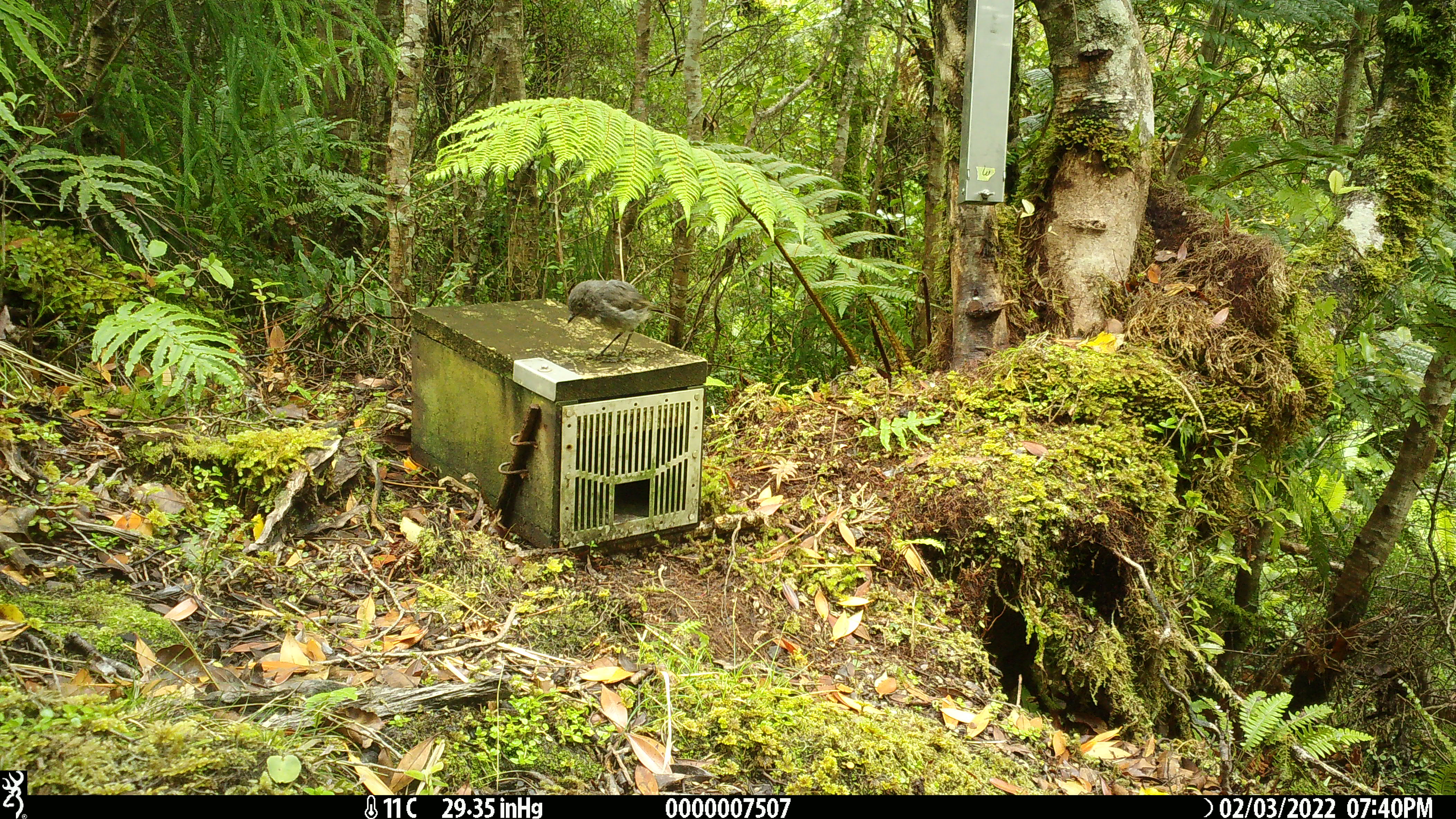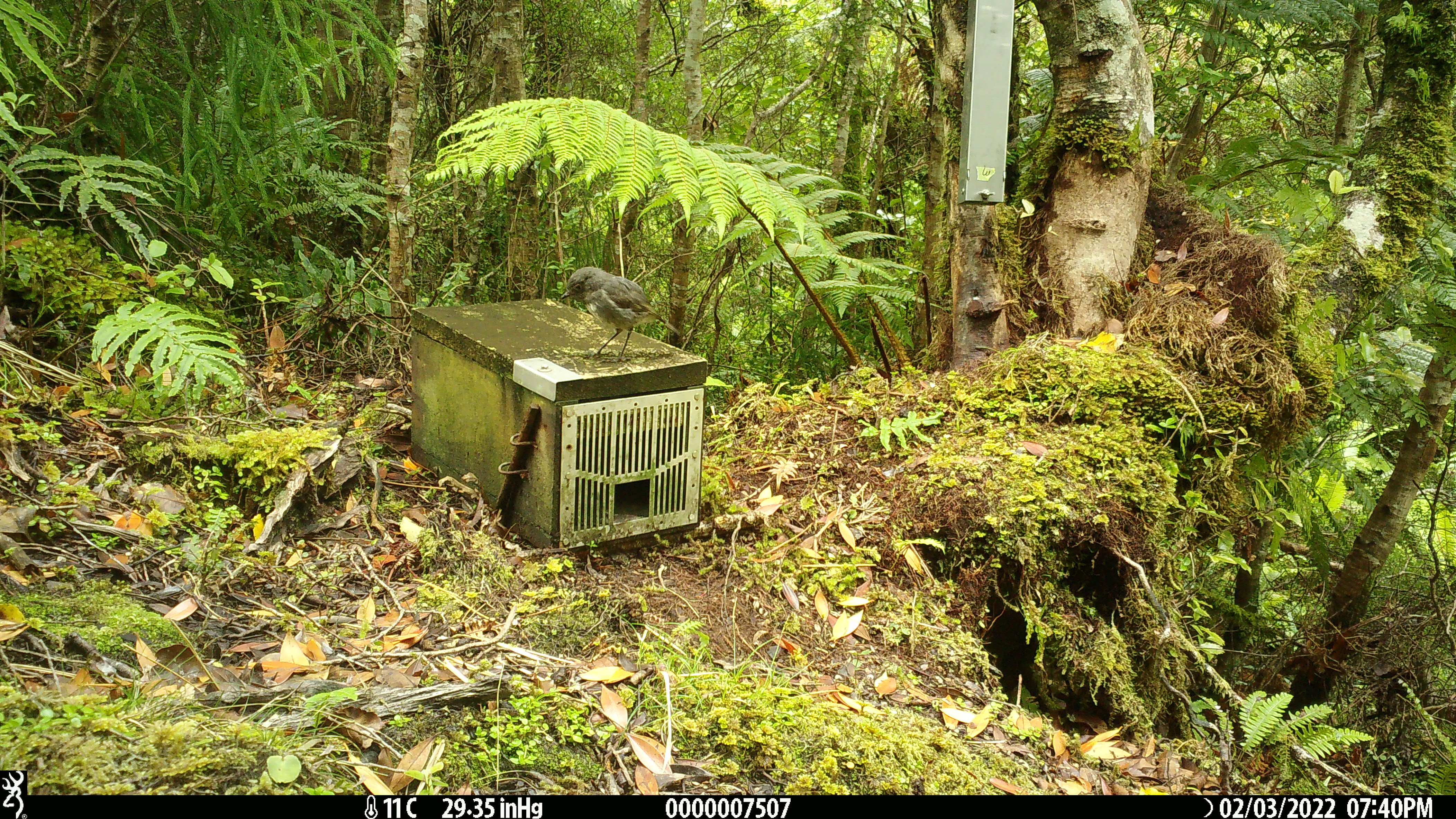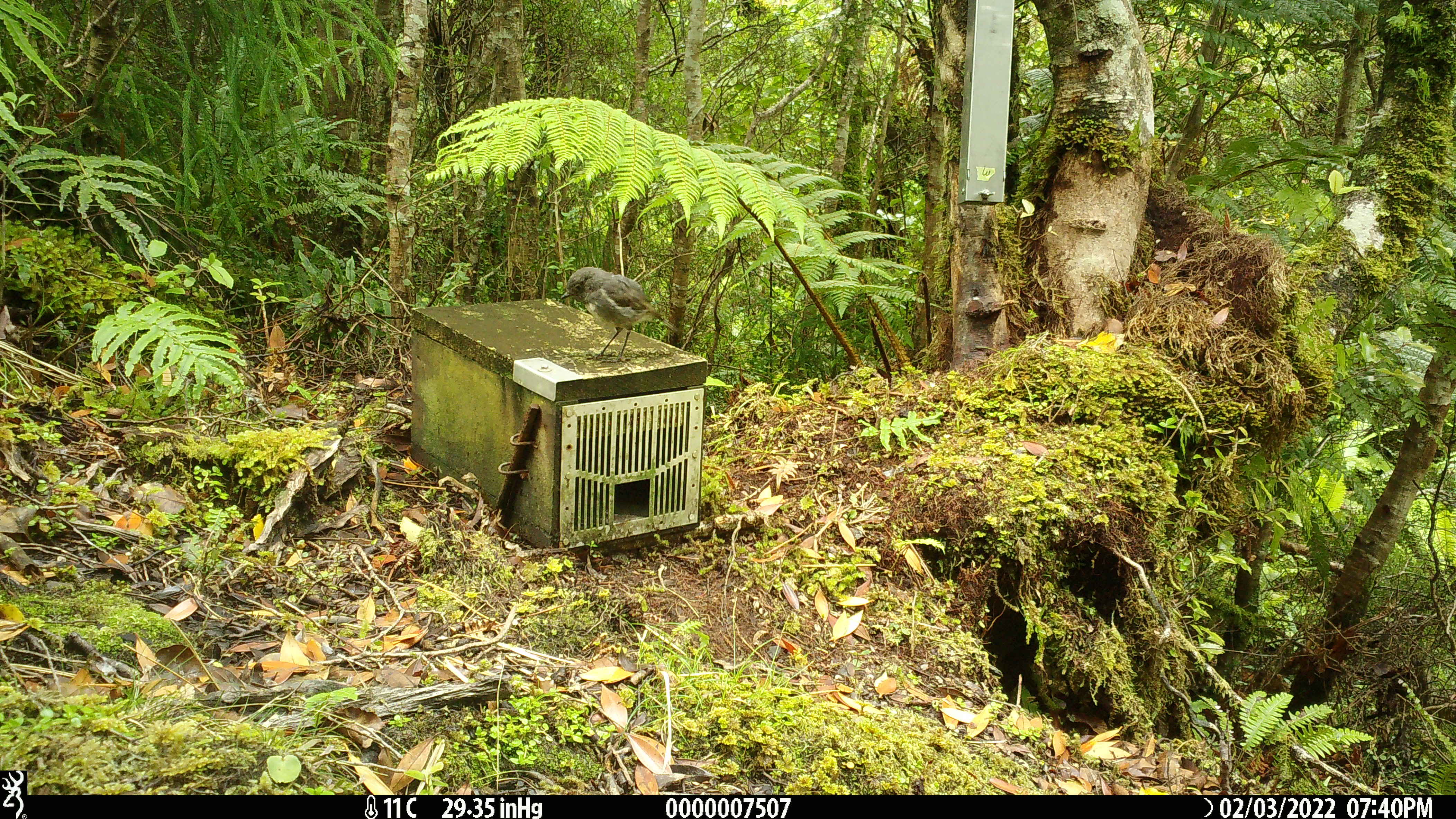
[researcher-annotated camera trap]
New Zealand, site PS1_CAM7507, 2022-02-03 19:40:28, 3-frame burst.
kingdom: Animalia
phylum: Chordata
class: Aves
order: Passeriformes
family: Petroicidae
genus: Petroica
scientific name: Petroica australis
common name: new zealand robin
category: robin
Robin (new zealand robin) (Petroica australis).